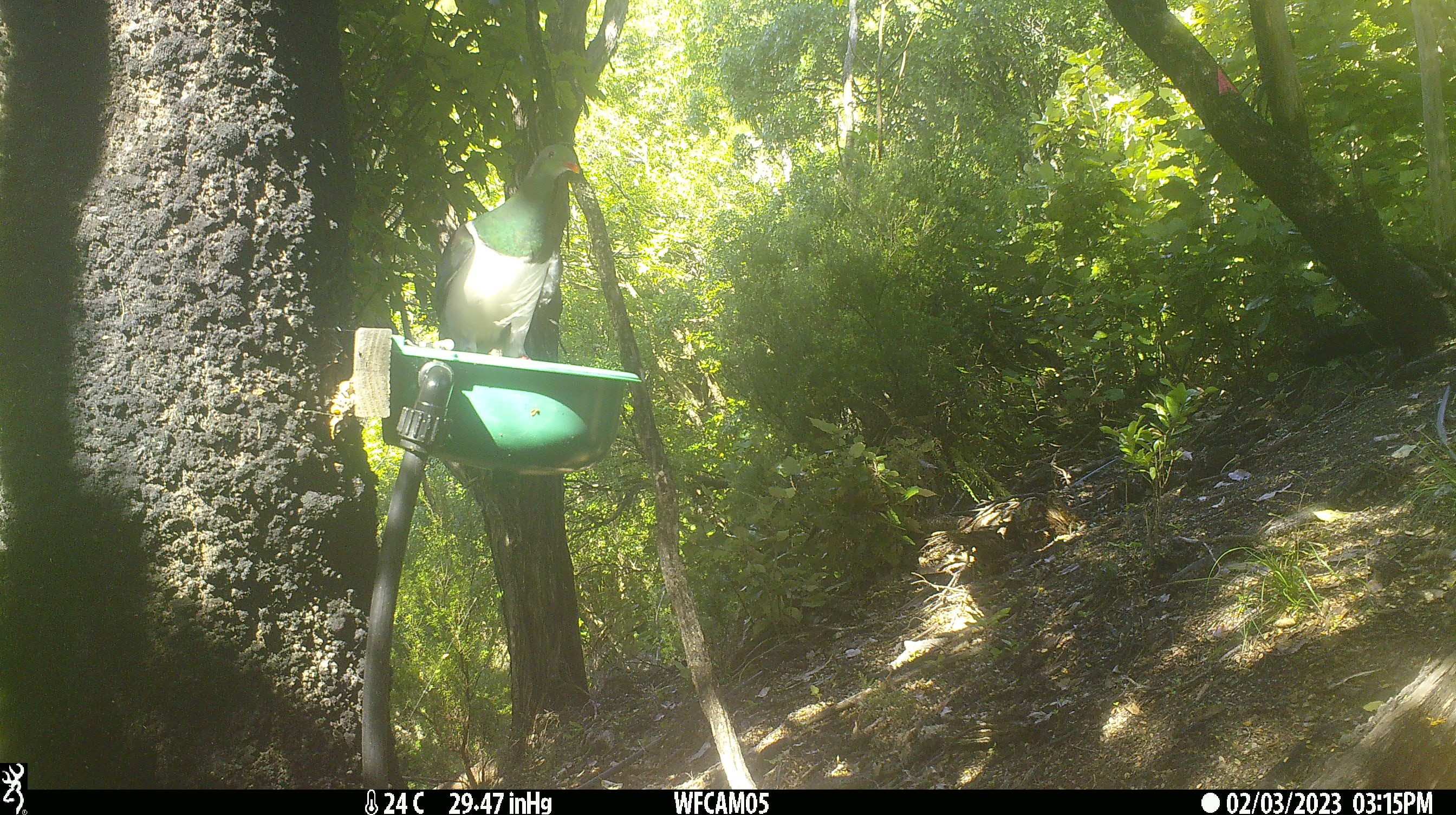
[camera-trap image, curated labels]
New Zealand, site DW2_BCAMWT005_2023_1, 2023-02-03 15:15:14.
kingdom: Animalia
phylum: Chordata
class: Aves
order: Columbiformes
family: Columbidae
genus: Hemiphaga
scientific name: Hemiphaga novaeseelandiae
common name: new zealand pigeon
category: kereru